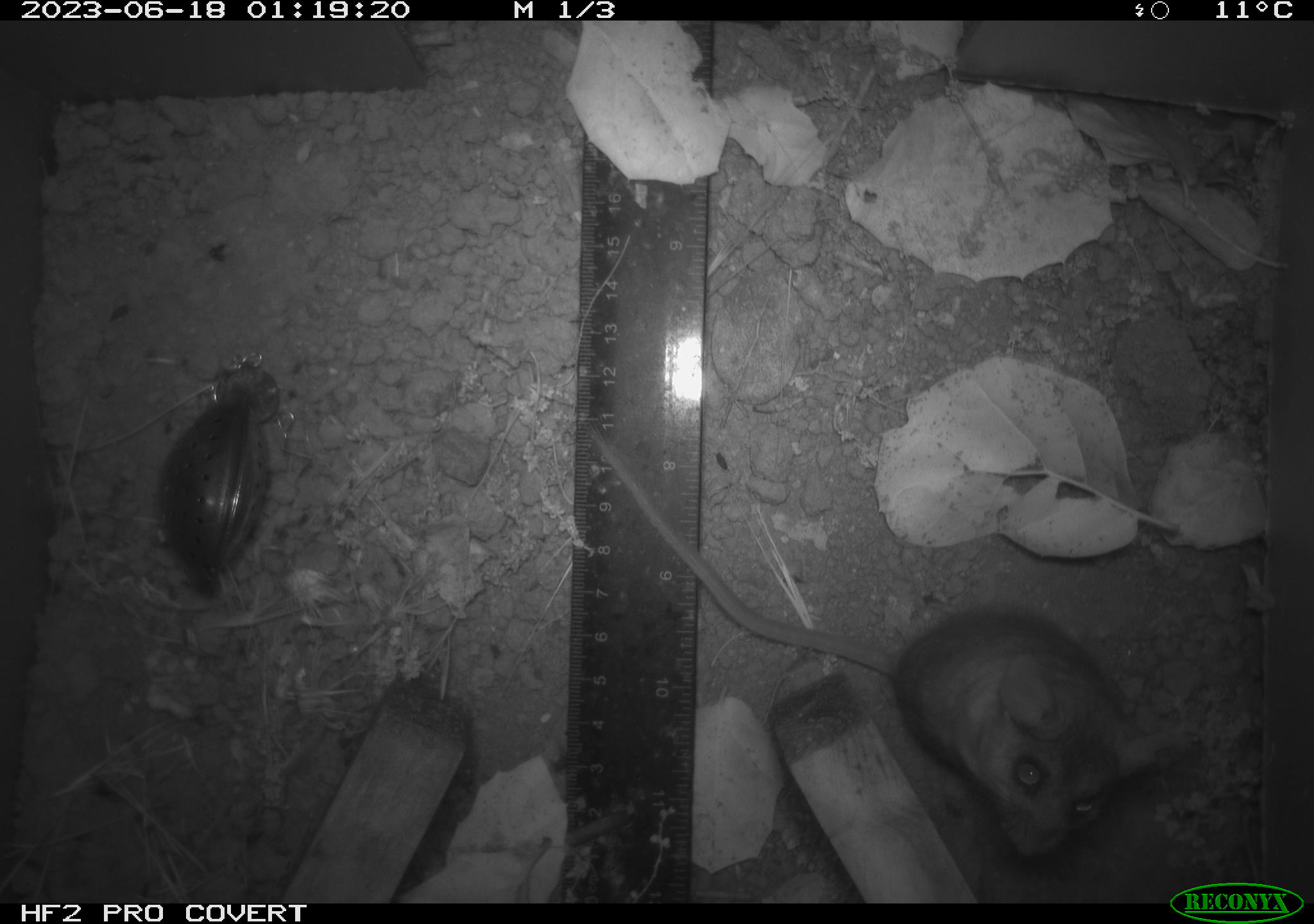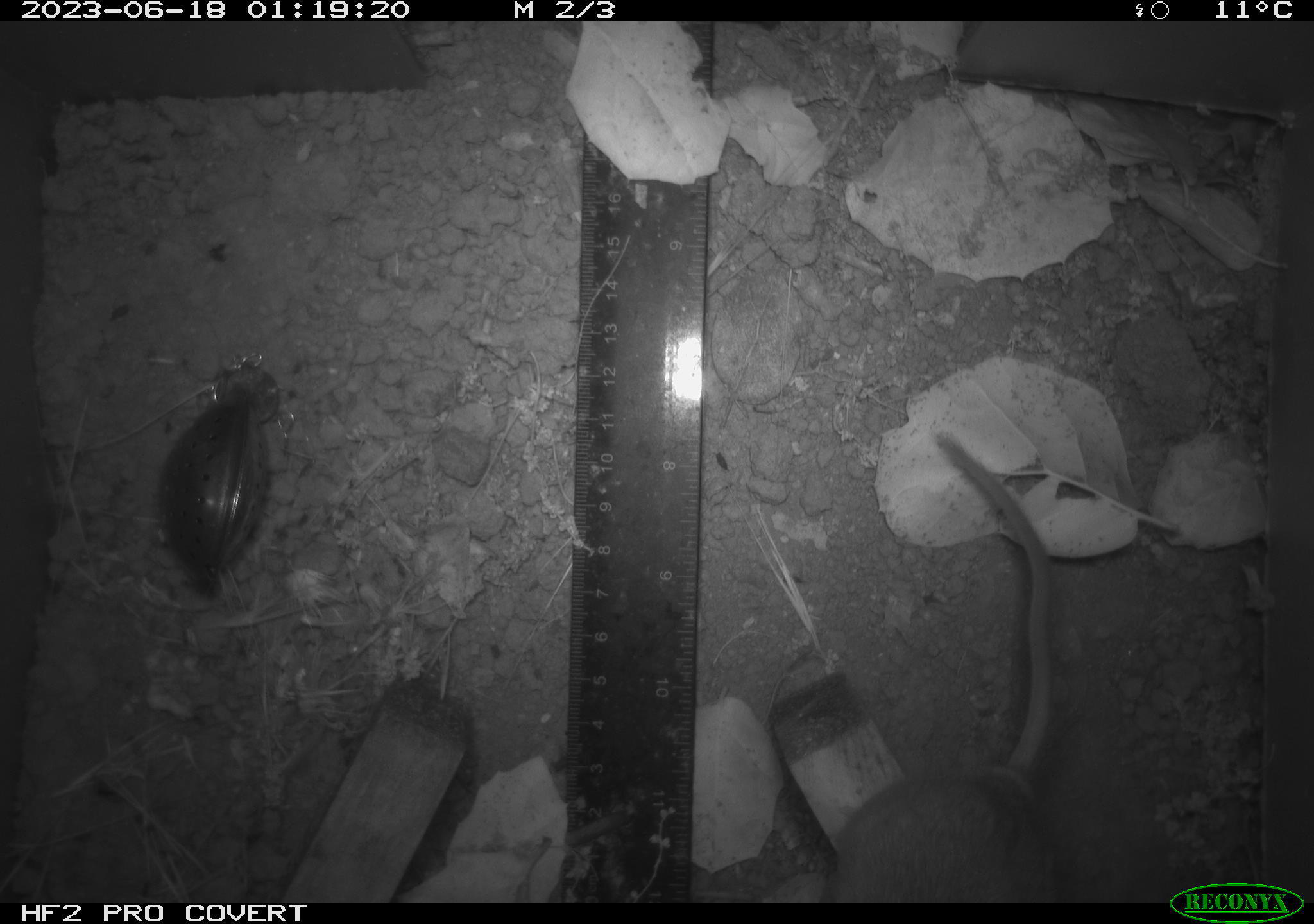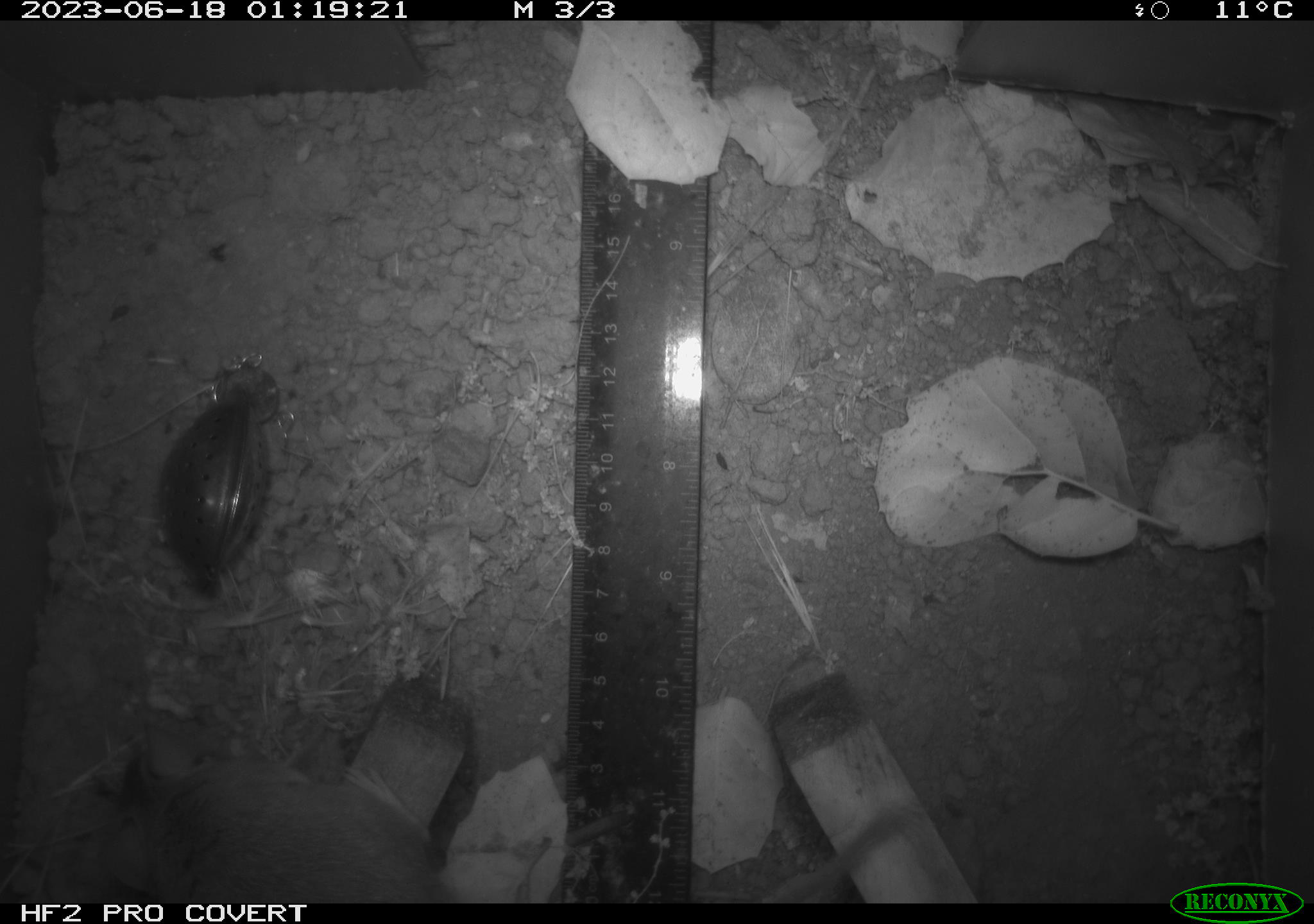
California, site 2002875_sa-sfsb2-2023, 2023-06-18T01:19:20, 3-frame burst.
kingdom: Animalia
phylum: Chordata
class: Mammalia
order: Rodentia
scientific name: Rodentia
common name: mouse species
Mouse species (Rodentia).